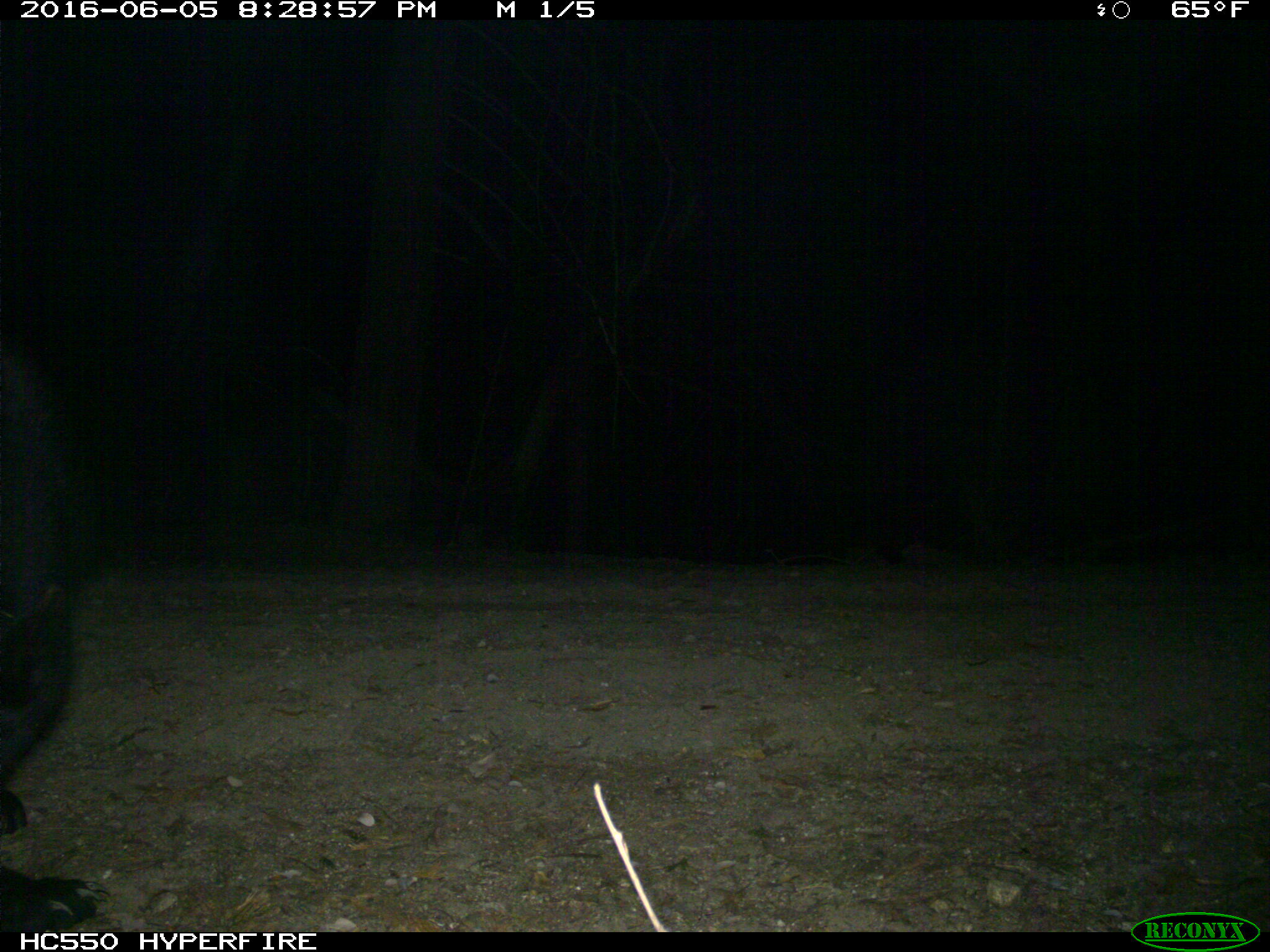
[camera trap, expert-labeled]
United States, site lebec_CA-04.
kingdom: Animalia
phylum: Chordata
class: Mammalia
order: Carnivora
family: Ursidae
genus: Ursus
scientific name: Ursus americanus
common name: american black bear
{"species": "Ursus americanus (american black bear)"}